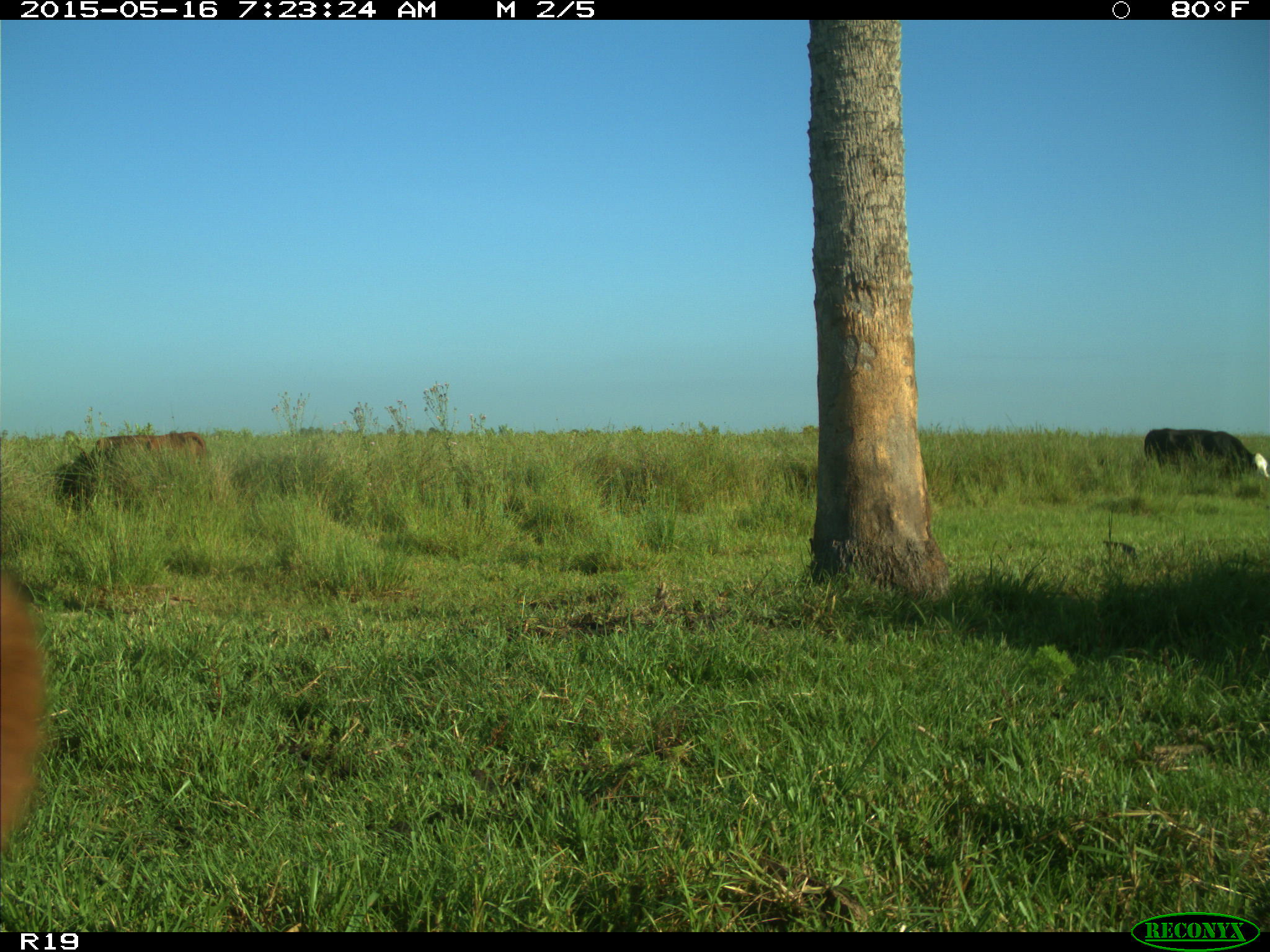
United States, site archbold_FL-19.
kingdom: Animalia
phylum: Chordata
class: Mammalia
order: Artiodactyla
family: Bovidae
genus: Bos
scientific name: Bos taurus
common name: domestic cow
Bos taurus (domestic cow).